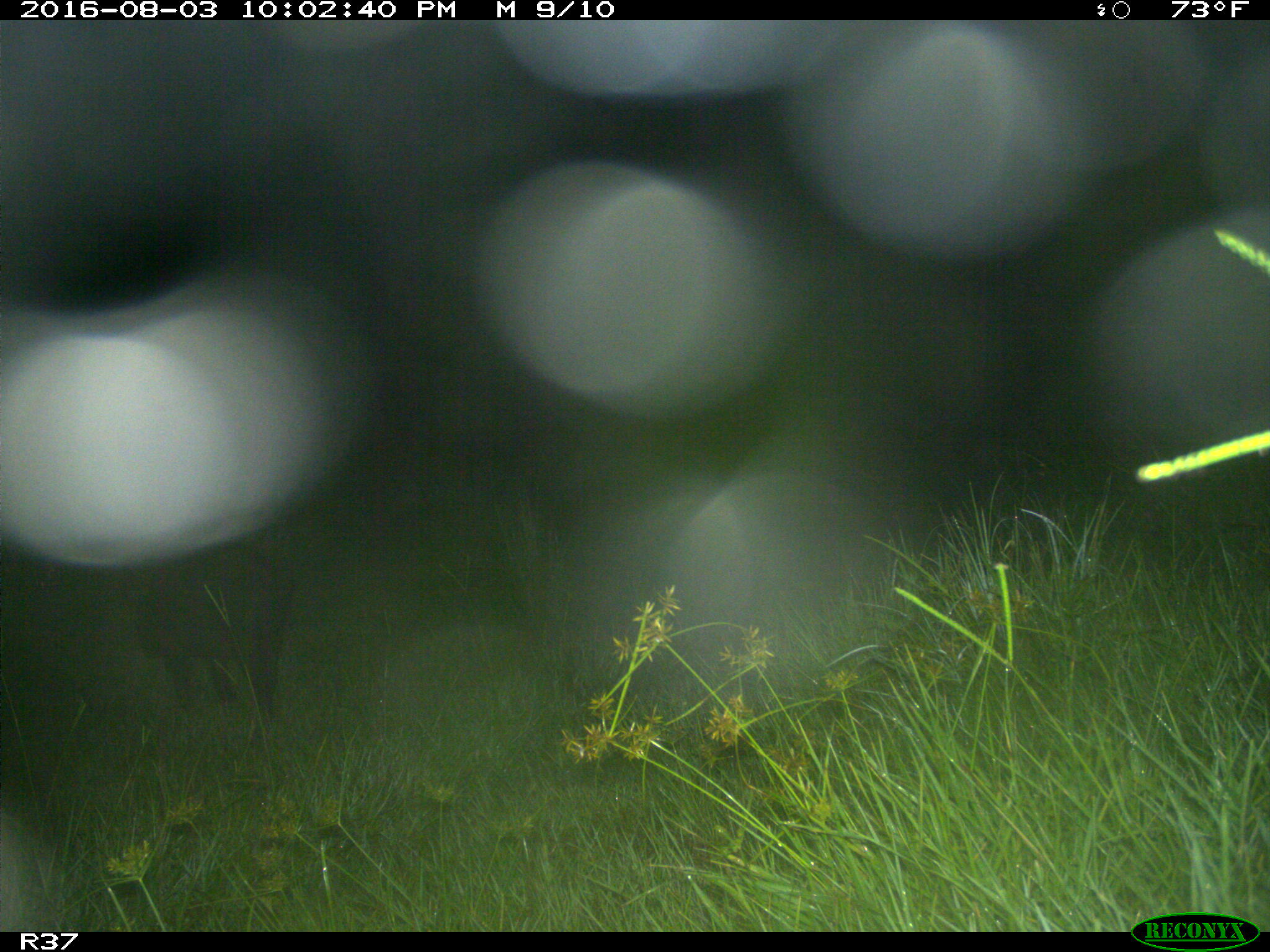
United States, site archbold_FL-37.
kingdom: Animalia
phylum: Chordata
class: Mammalia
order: Artiodactyla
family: Suidae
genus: Sus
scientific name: Sus scrofa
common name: wild boar